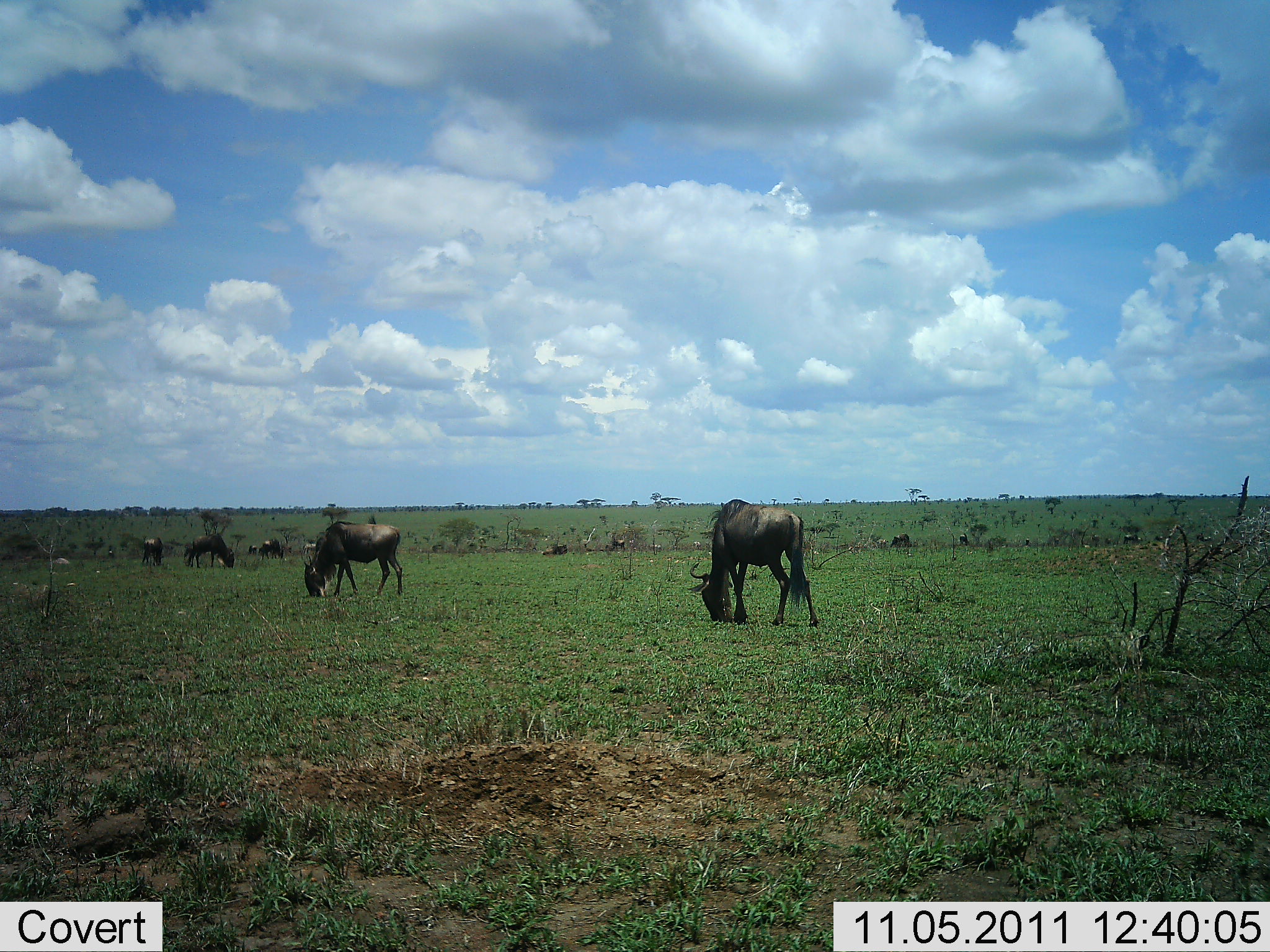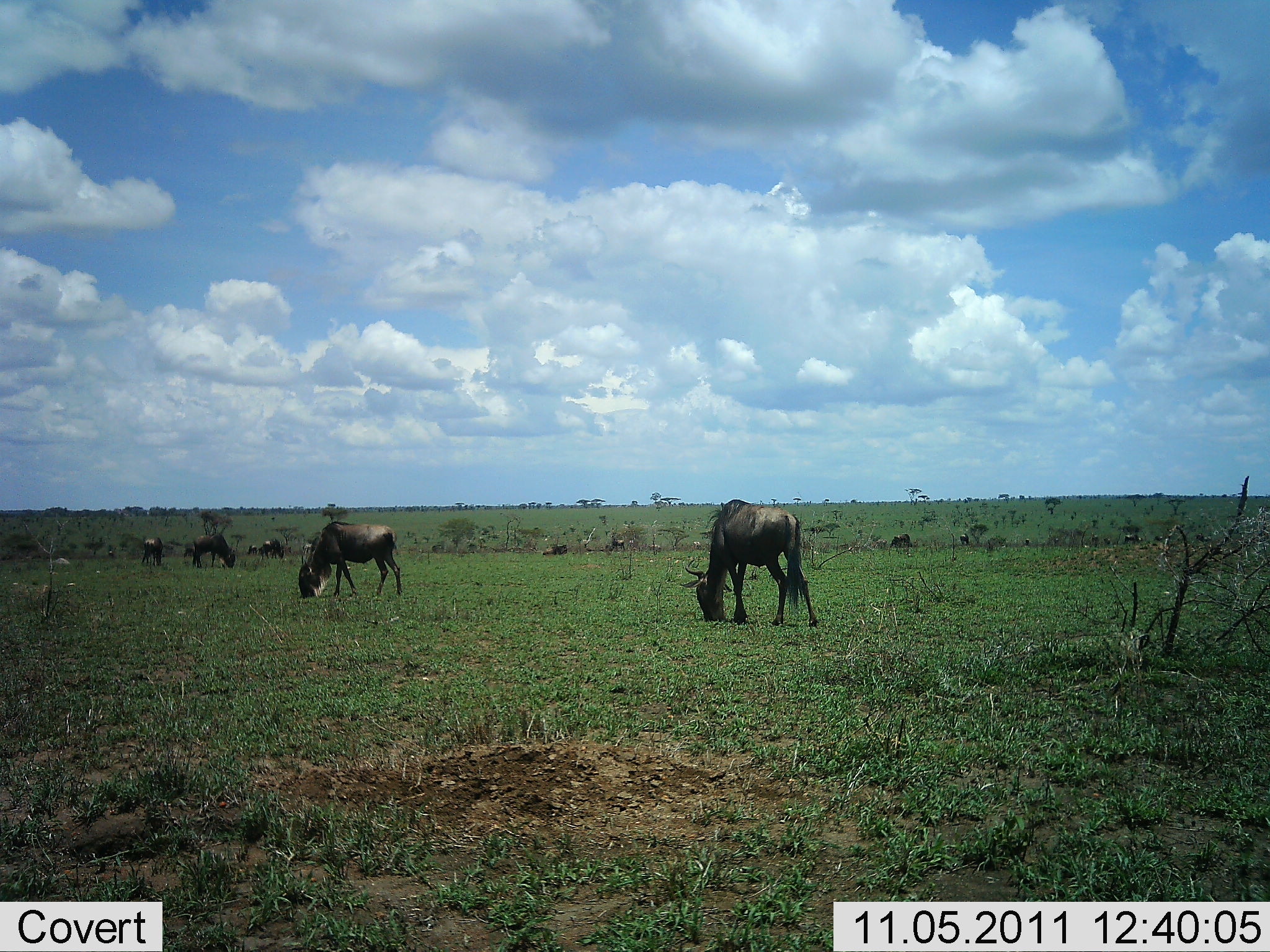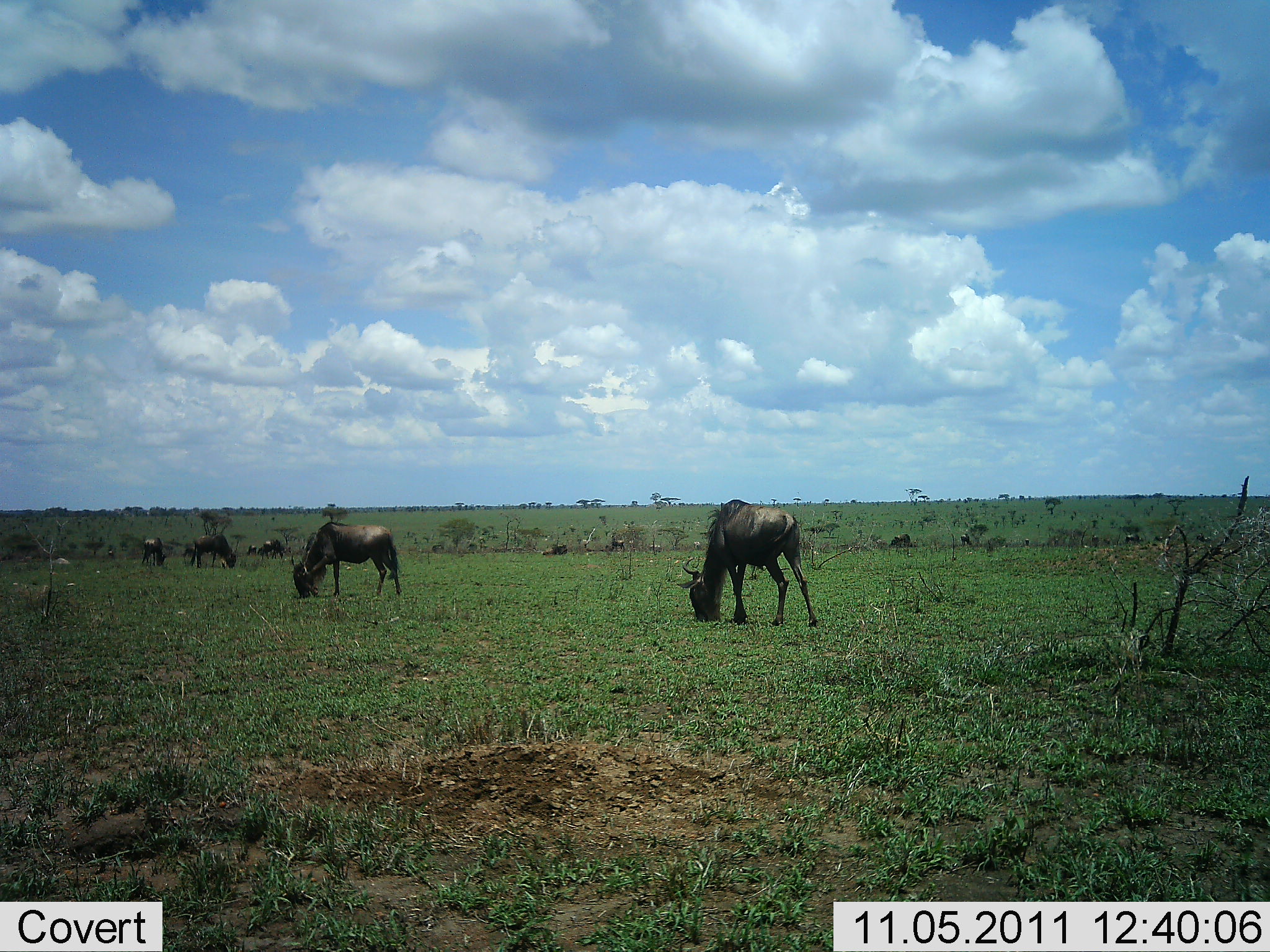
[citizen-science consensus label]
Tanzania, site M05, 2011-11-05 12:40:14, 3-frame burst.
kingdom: Animalia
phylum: Chordata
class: Mammalia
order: Artiodactyla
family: Bovidae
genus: Connochaetes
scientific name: Connochaetes taurinus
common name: blue wildebeest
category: wildebeest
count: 10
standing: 25%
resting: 0%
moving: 8%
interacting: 0%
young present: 0%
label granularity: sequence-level